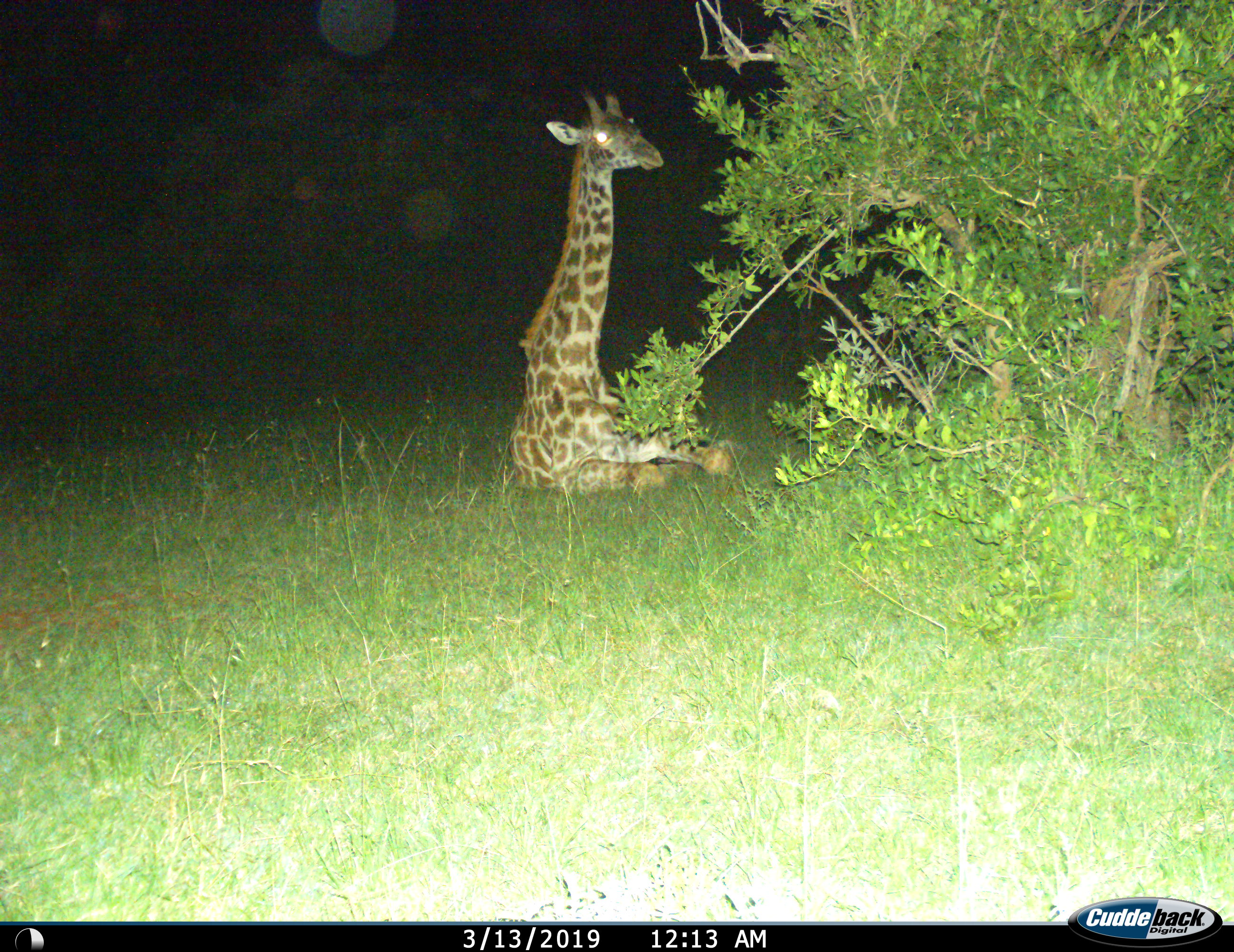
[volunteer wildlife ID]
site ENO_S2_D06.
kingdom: Animalia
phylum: Chordata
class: Mammalia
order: Artiodactyla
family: Giraffidae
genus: Giraffa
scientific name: Giraffa camelopardalis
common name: giraffe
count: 1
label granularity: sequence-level